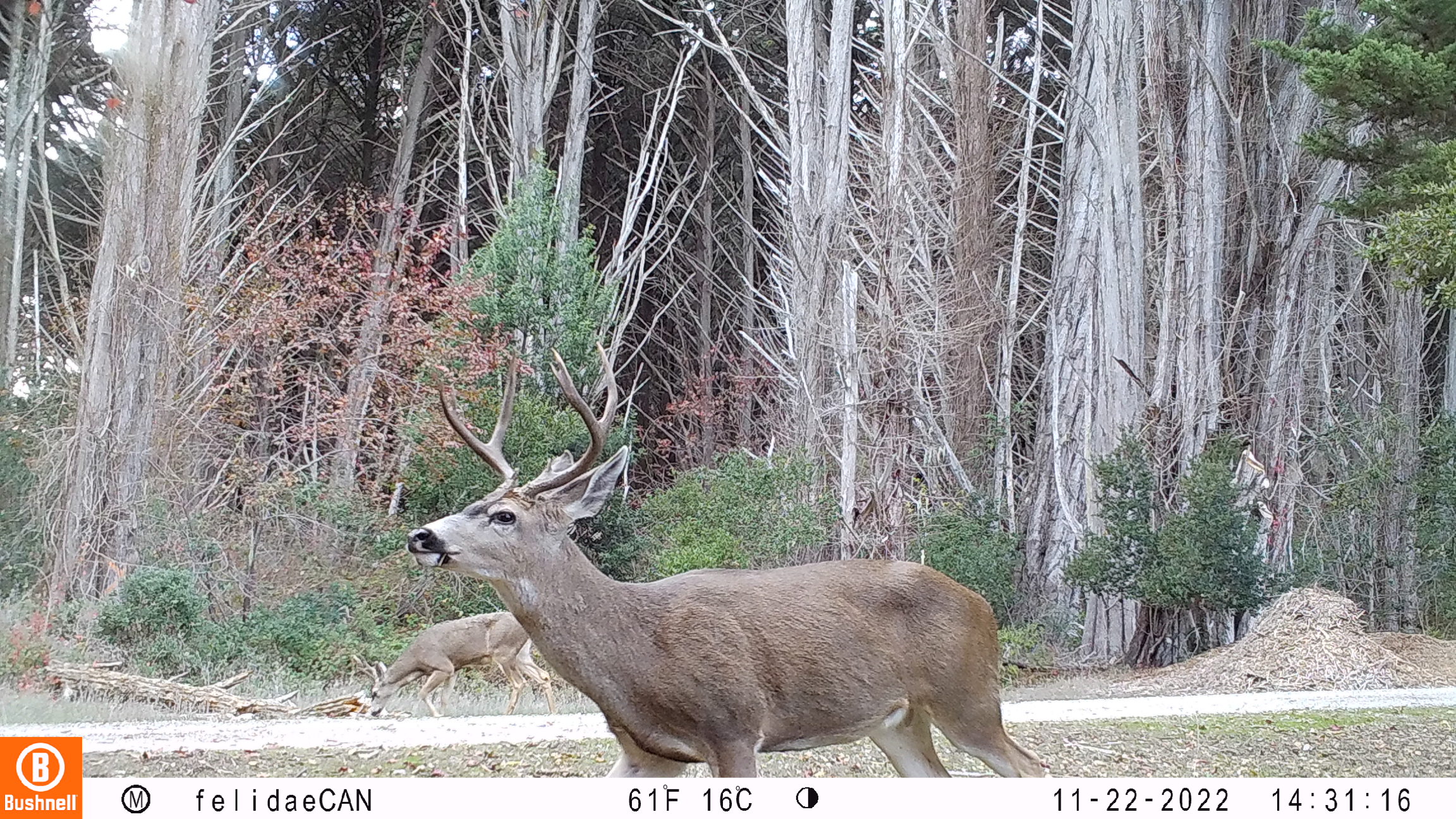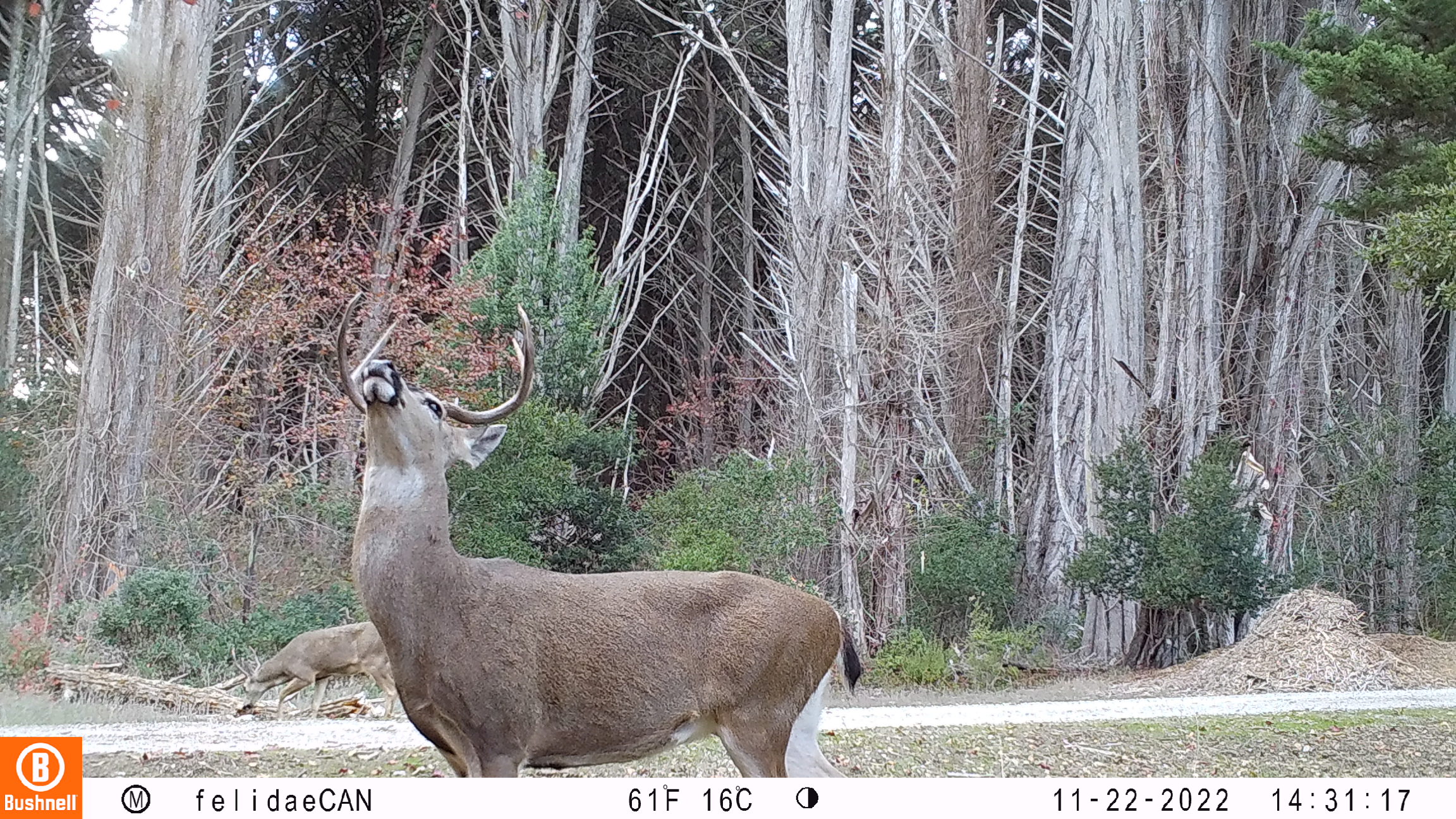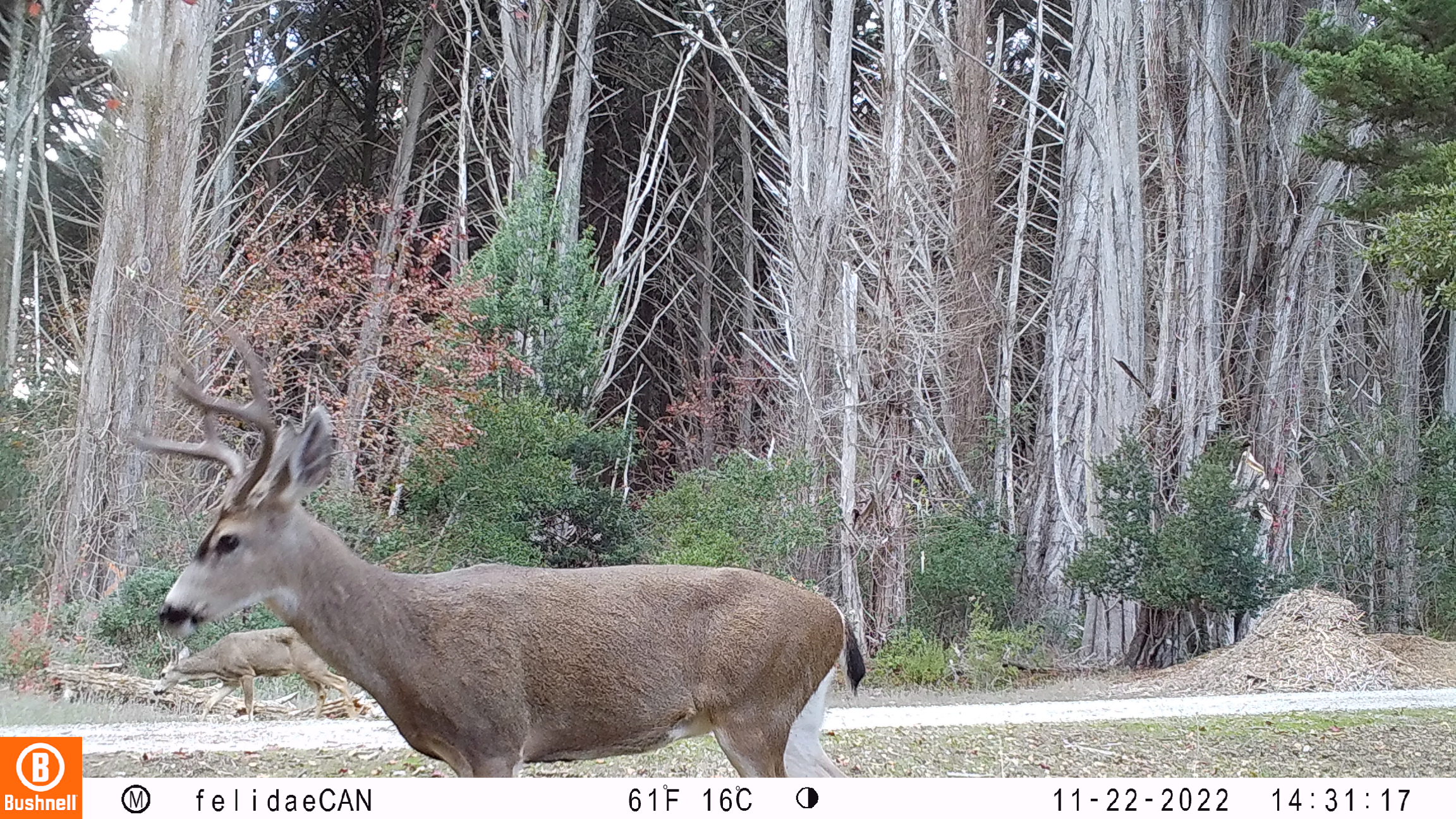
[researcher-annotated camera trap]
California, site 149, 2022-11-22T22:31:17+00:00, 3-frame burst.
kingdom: Animalia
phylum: Chordata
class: Mammalia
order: Artiodactyla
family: Cervidae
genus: Odocoileus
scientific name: Odocoileus hemionus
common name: mule deer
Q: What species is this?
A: Mule deer (Odocoileus hemionus).